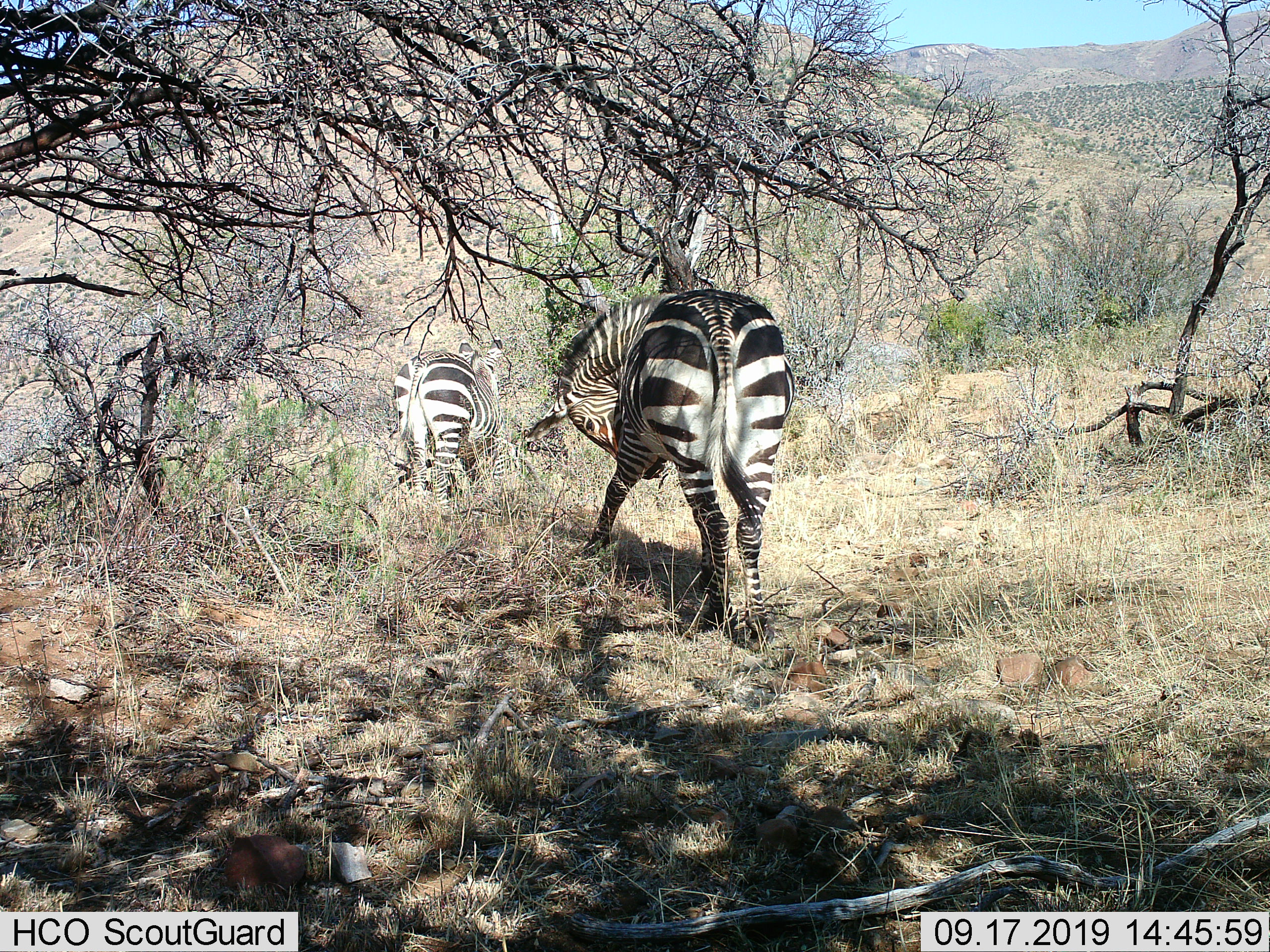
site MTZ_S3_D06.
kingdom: Animalia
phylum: Chordata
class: Mammalia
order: Perissodactyla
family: Equidae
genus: Equus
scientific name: Equus zebra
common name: mountain zebra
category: zebramountain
Zebramountain (mountain zebra) (Equus zebra), count 2. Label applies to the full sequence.